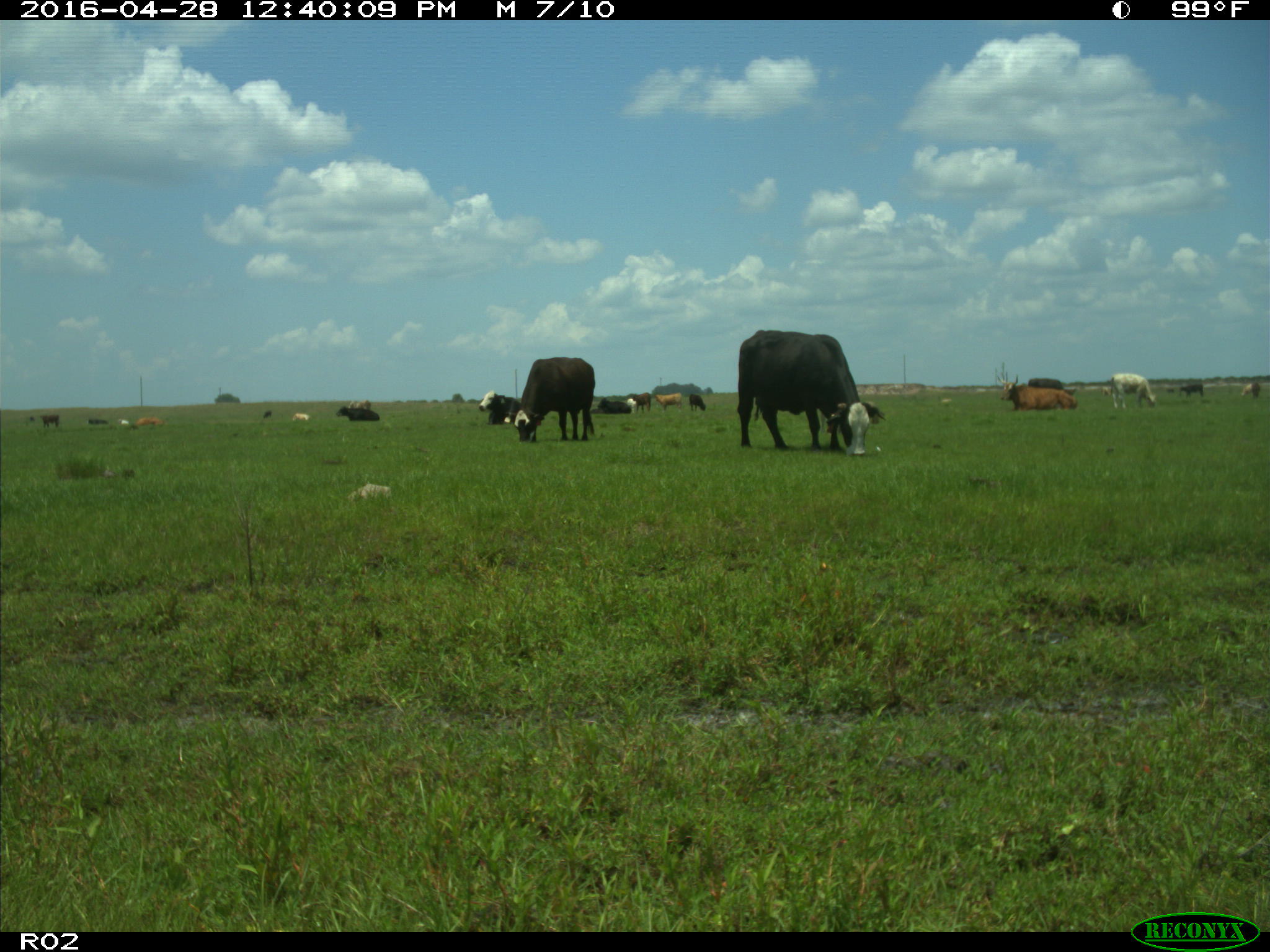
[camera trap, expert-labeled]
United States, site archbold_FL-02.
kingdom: Animalia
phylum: Chordata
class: Mammalia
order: Artiodactyla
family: Bovidae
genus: Bos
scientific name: Bos taurus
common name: domestic cow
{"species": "Bos taurus (domestic cow)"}